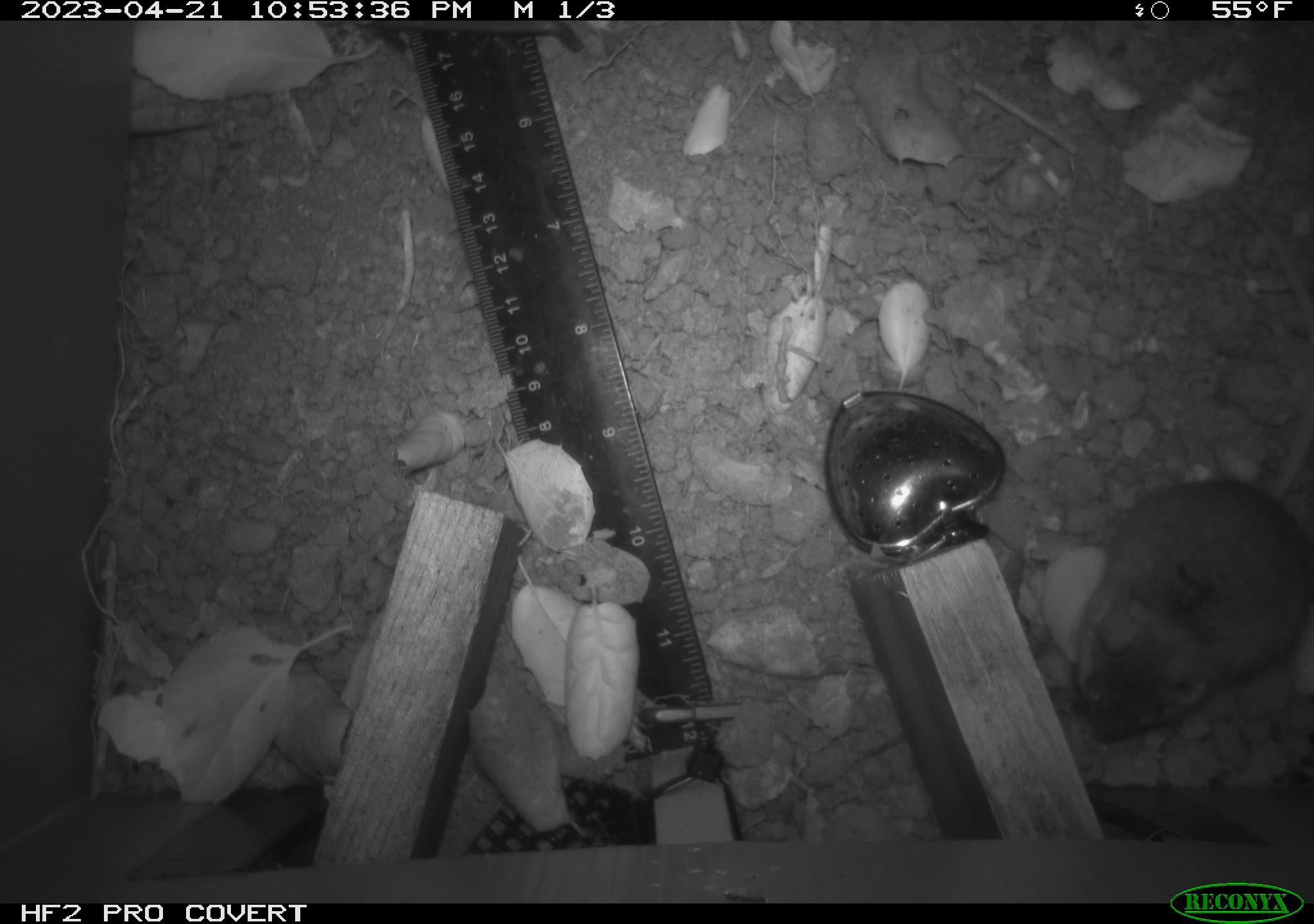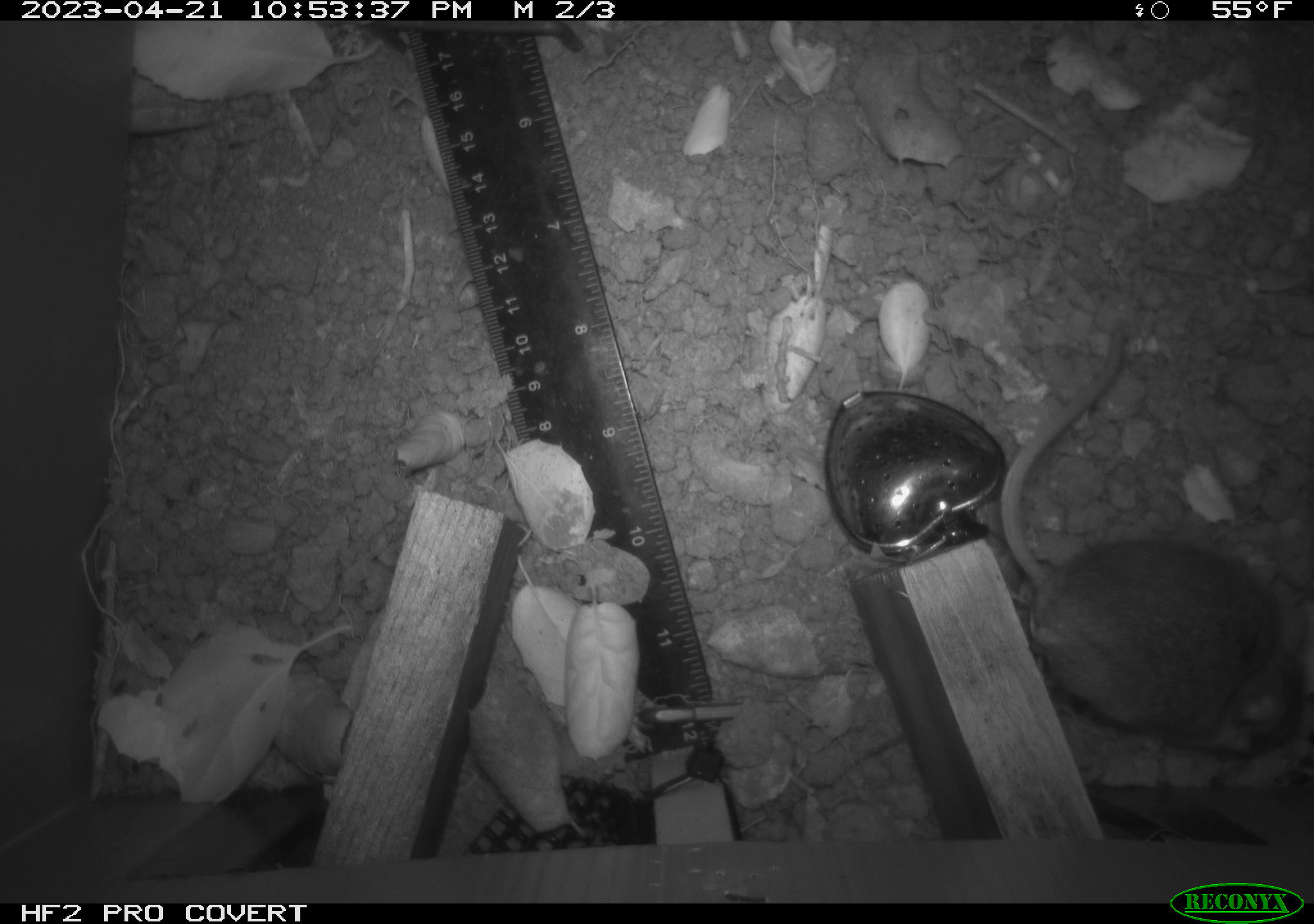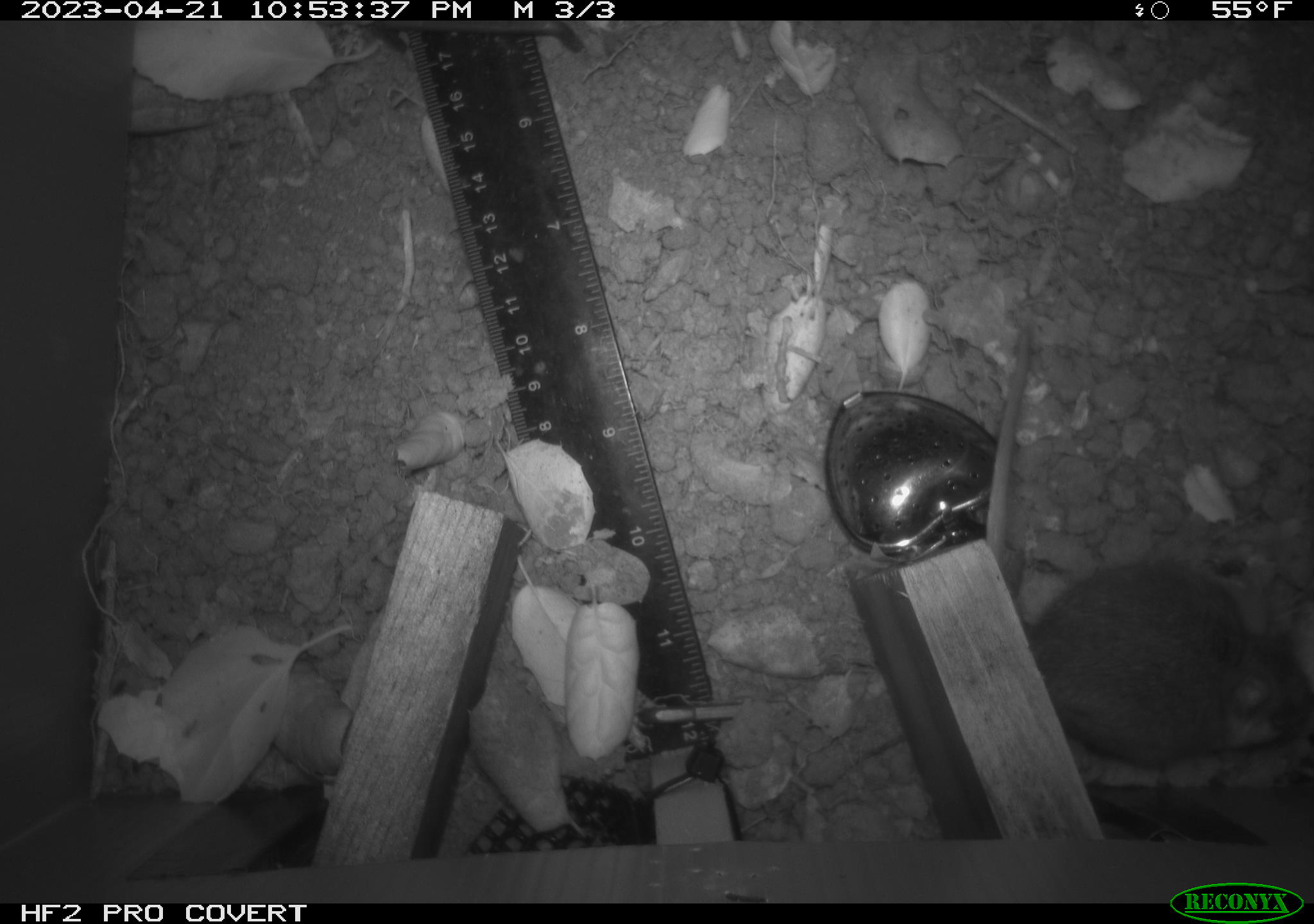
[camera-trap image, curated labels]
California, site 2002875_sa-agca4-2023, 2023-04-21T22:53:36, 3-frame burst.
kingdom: Animalia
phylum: Chordata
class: Mammalia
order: Rodentia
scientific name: Rodentia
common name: mouse species